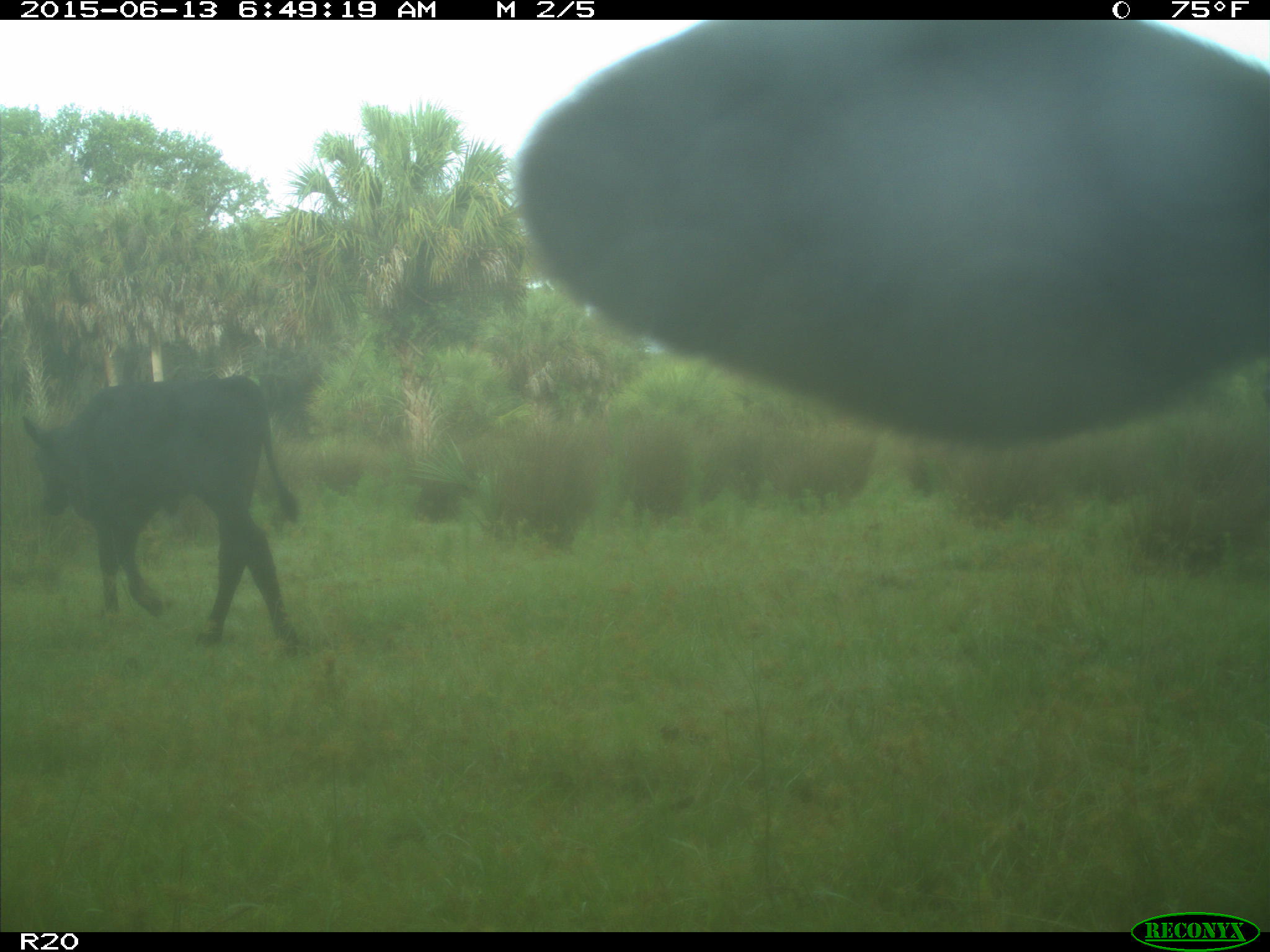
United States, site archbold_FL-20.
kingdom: Animalia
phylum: Chordata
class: Mammalia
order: Artiodactyla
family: Bovidae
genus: Bos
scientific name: Bos taurus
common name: domestic cow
Bos taurus (domestic cow).